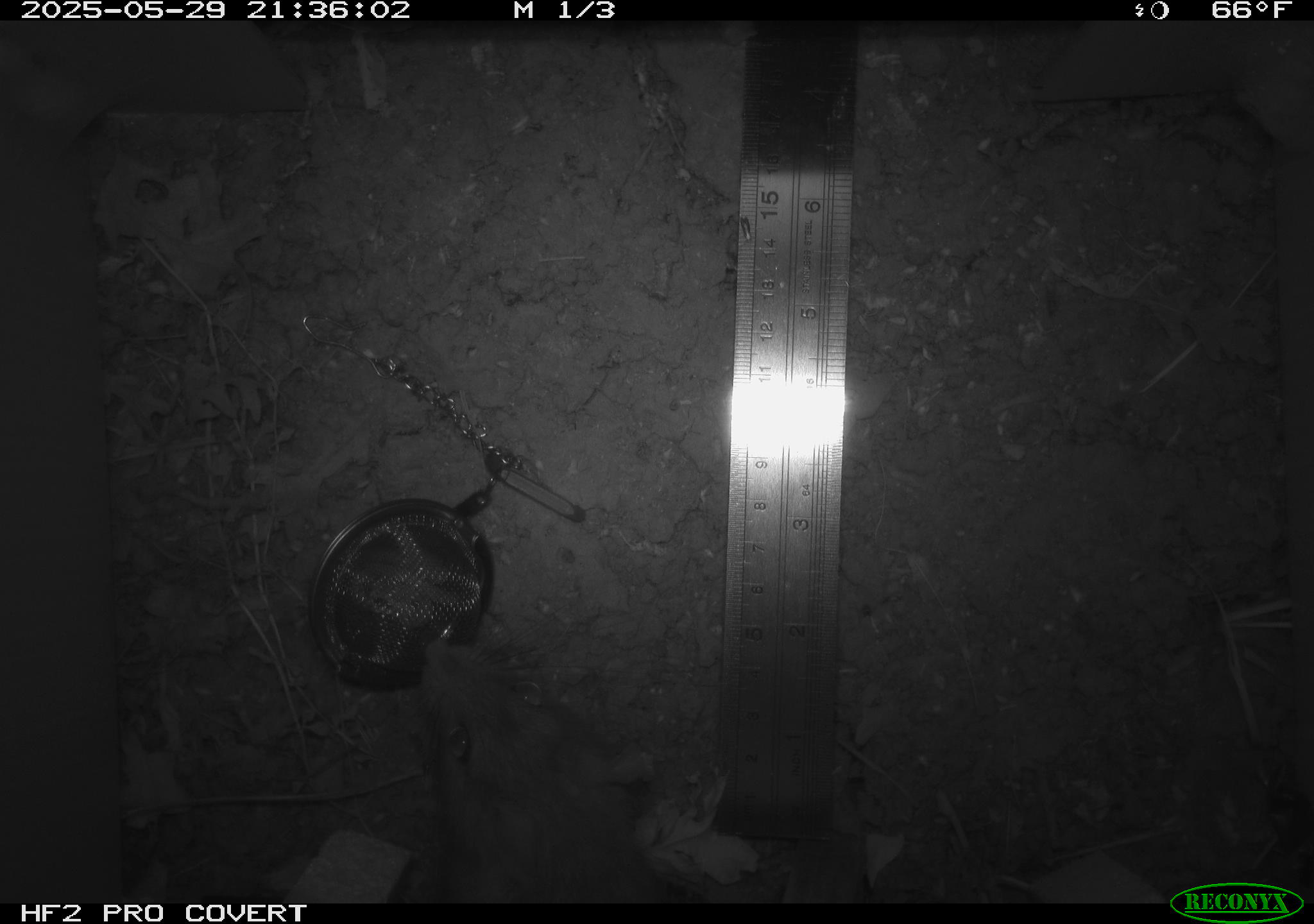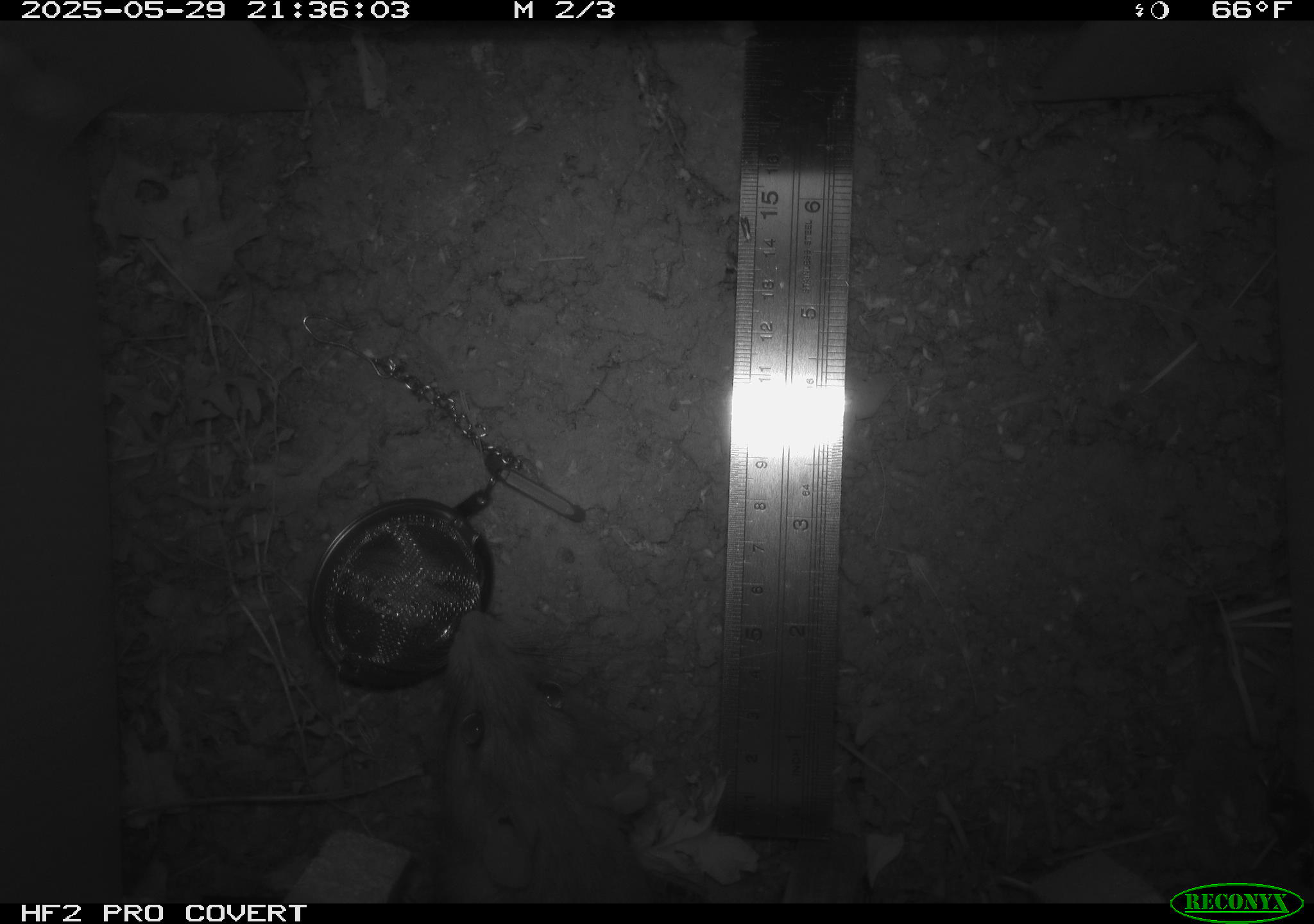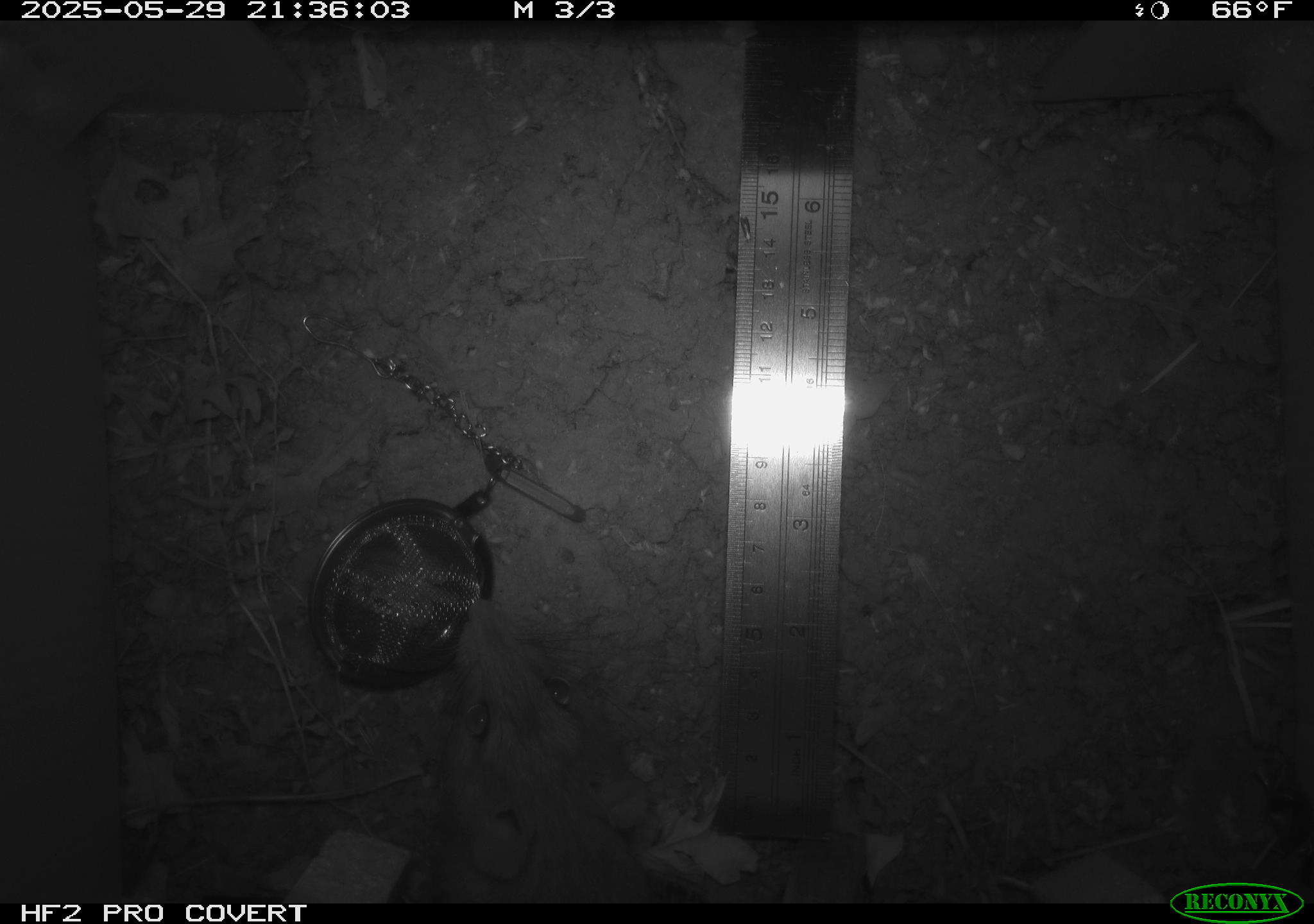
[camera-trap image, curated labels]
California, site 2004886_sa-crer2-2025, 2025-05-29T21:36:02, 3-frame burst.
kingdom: Animalia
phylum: Chordata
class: Mammalia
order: Rodentia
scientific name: Rodentia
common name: rodent